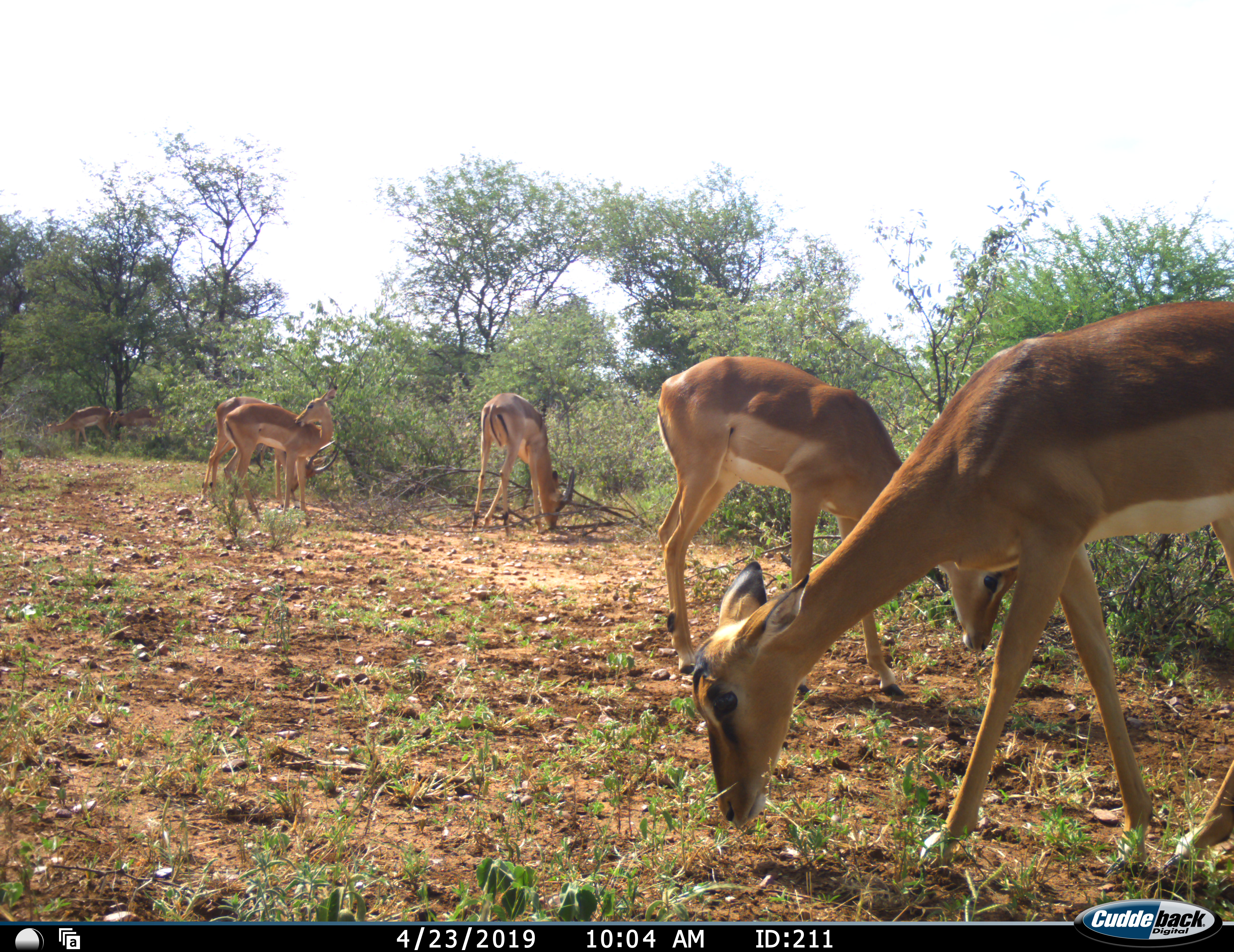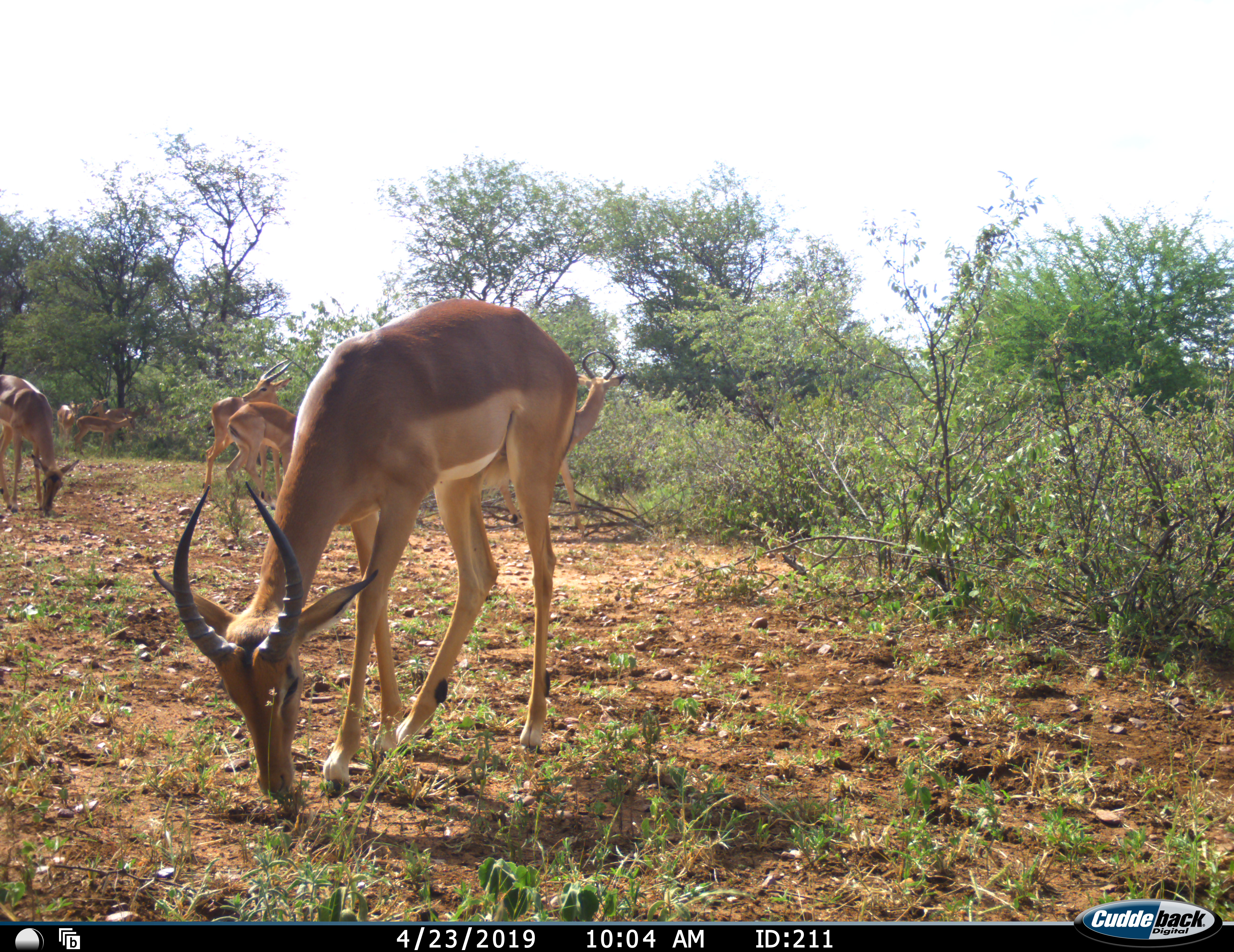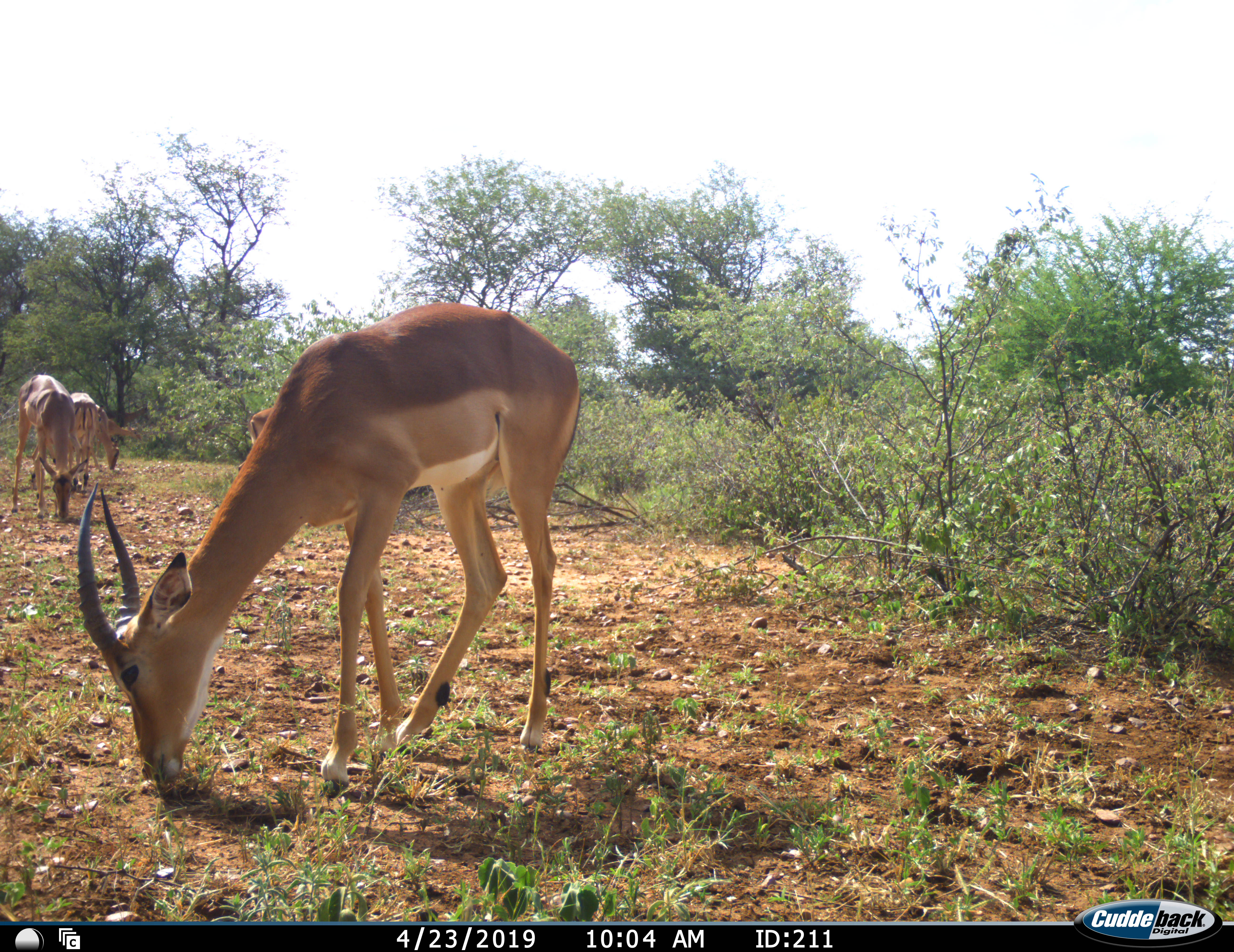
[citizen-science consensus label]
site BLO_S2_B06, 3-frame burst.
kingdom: Animalia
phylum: Chordata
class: Mammalia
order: Artiodactyla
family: Bovidae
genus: Aepyceros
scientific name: Aepyceros melampus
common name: impala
Impala (Aepyceros melampus), count 7. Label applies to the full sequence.